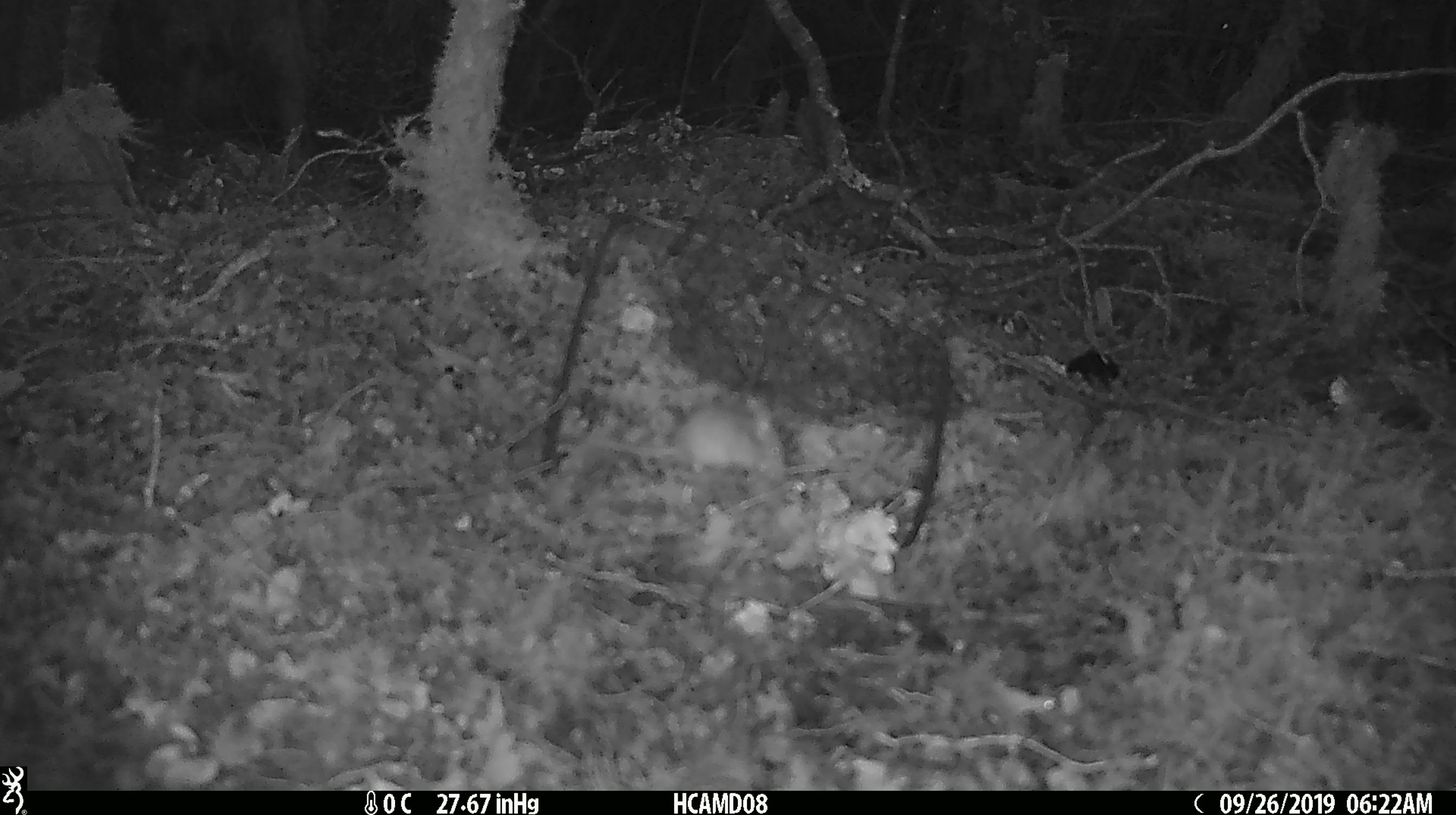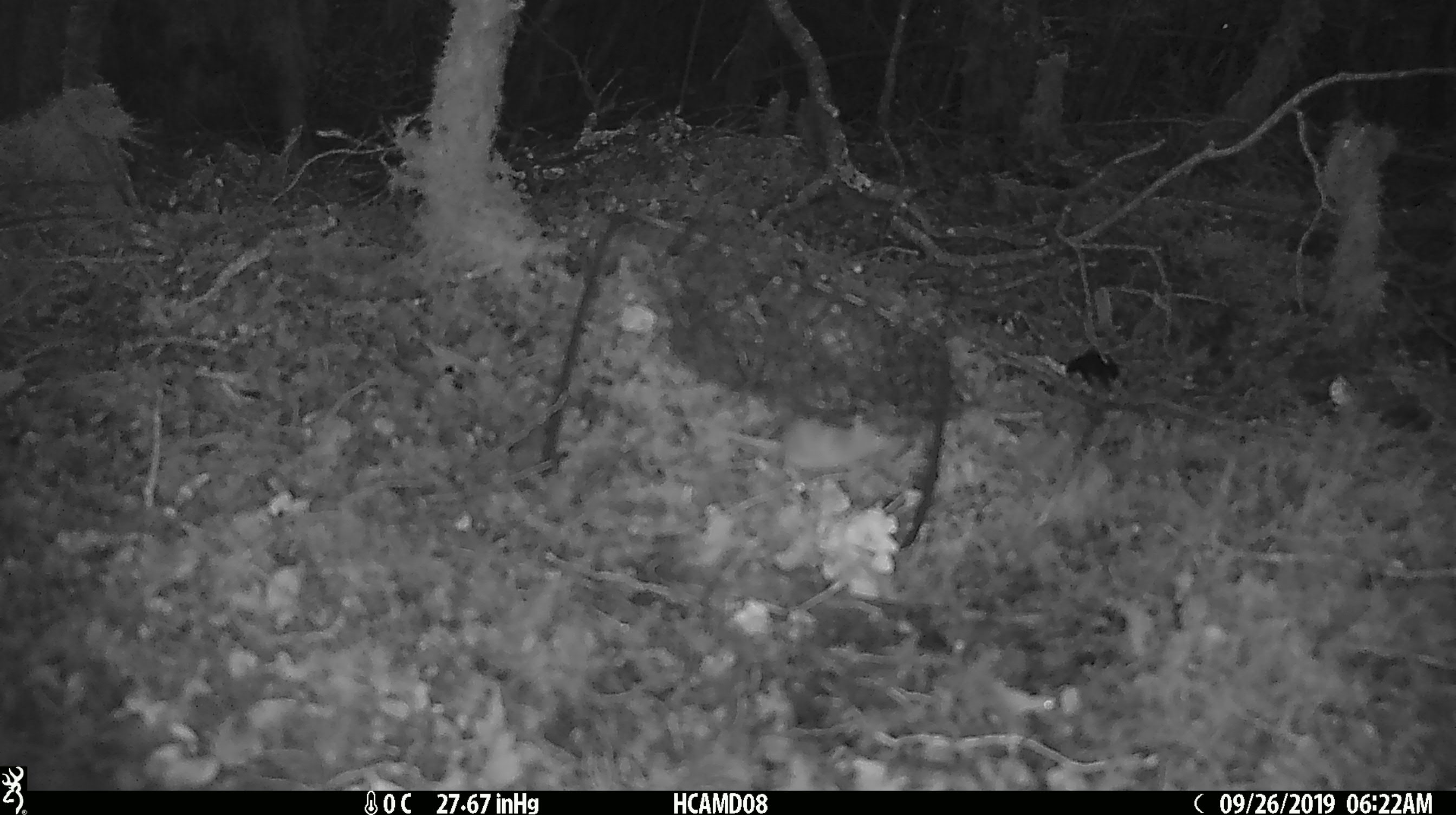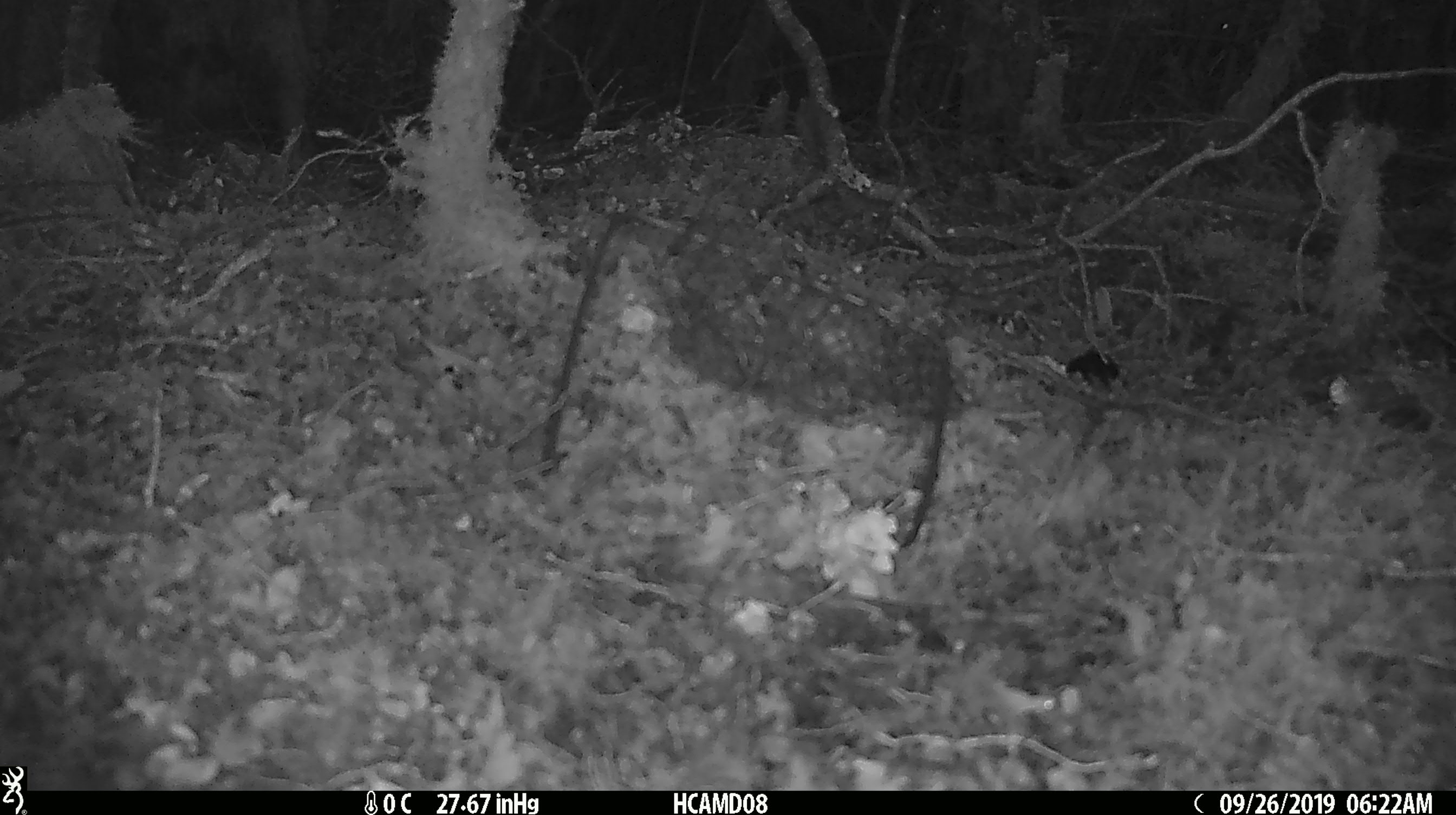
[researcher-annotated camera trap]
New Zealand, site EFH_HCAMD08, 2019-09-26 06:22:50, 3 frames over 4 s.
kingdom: Animalia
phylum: Chordata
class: Mammalia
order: Rodentia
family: Muridae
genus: Mus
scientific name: Mus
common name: mouse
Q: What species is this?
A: Mouse (Mus).